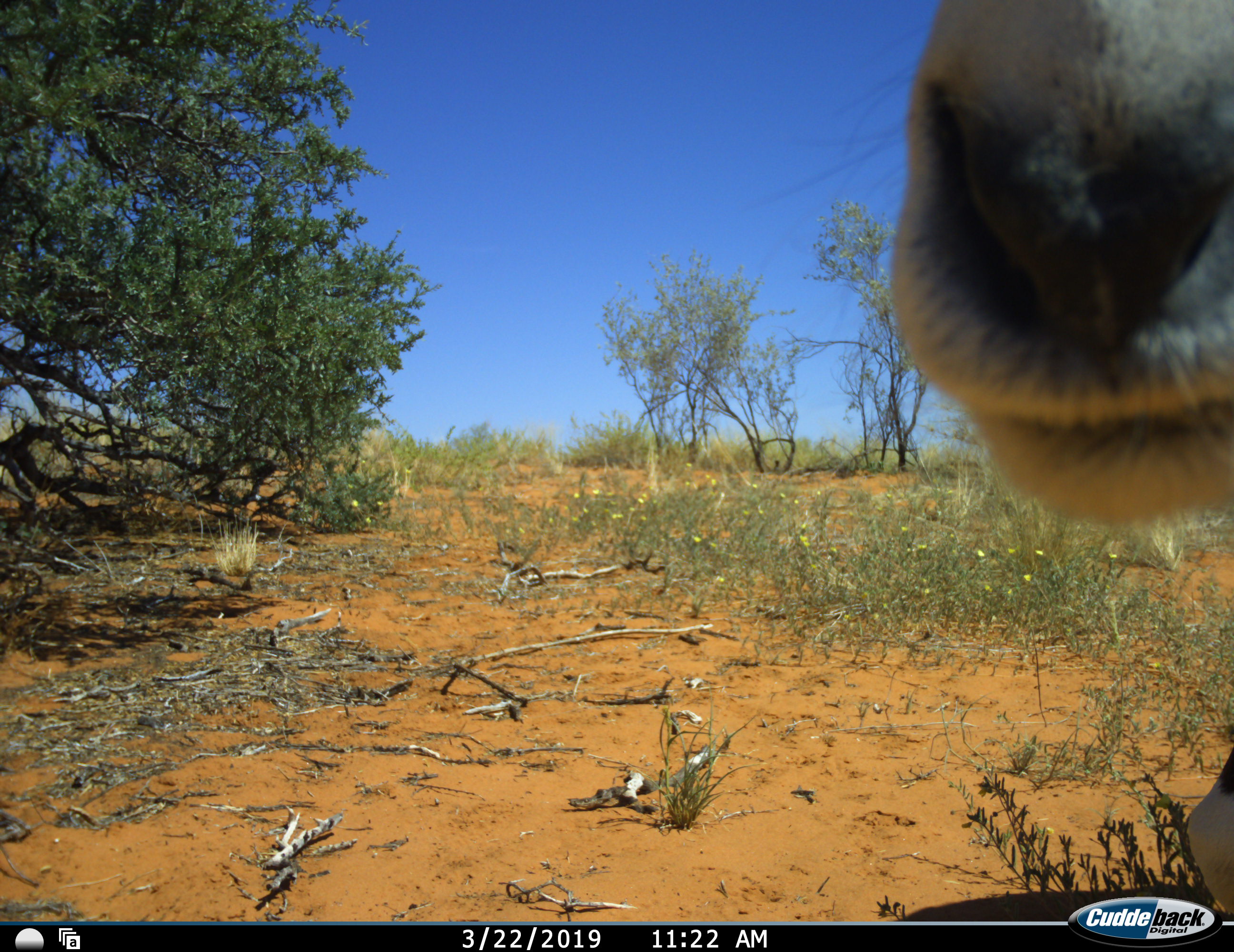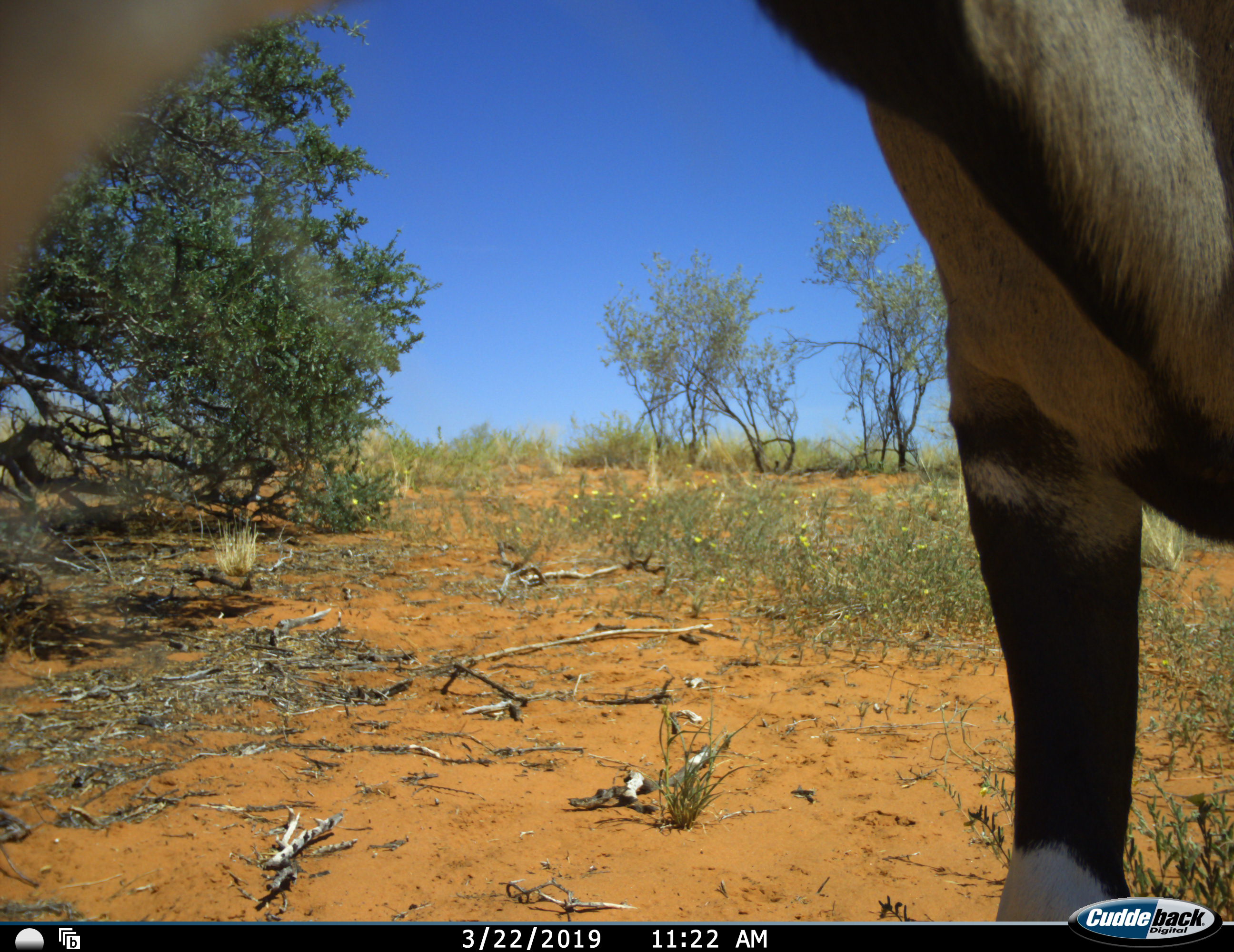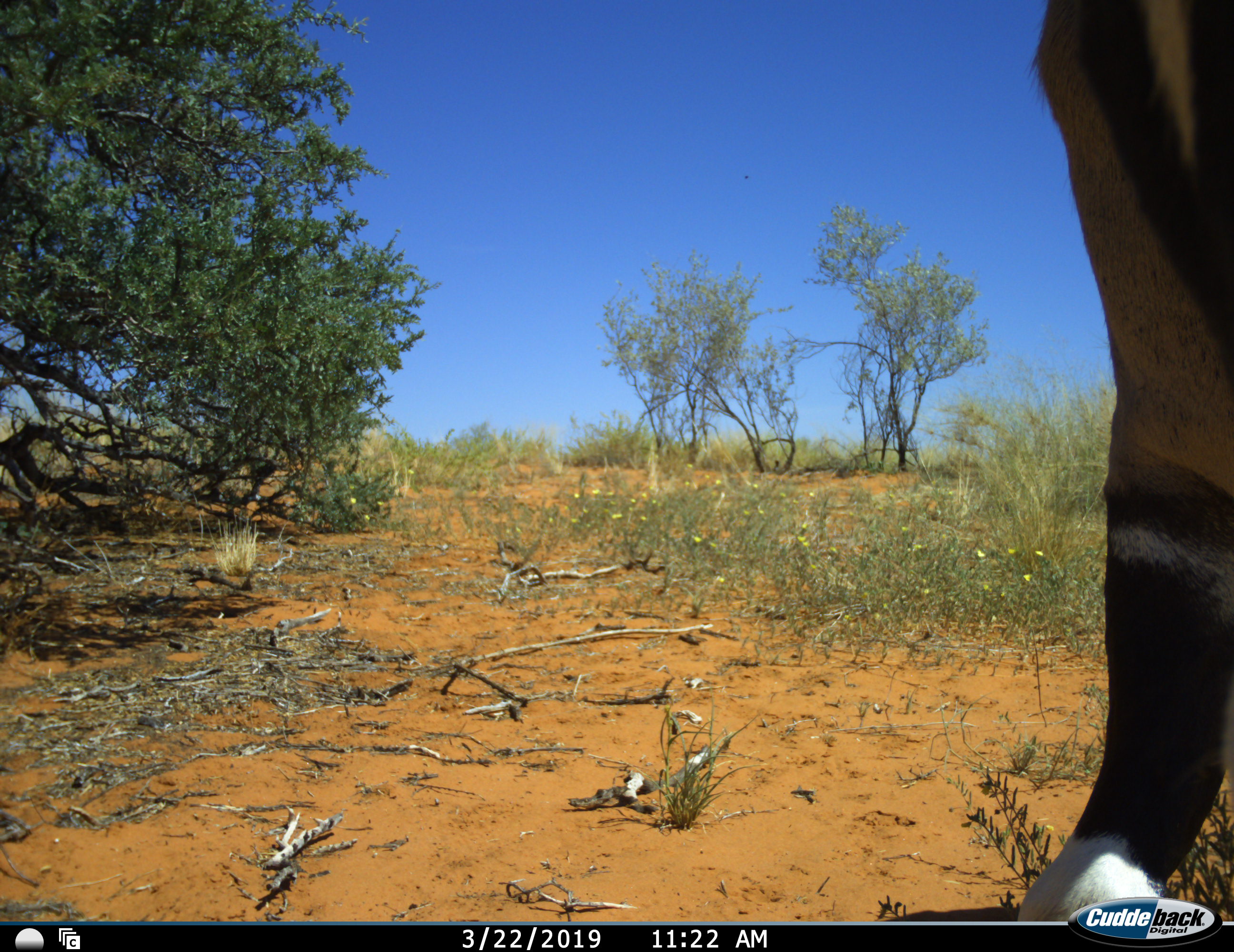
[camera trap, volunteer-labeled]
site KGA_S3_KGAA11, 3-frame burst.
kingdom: Animalia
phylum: Chordata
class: Mammalia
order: Artiodactyla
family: Bovidae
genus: Oryx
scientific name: Oryx gazella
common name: gemsbok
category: oryx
Oryx (gemsbok) (Oryx gazella), count 1. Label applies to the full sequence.